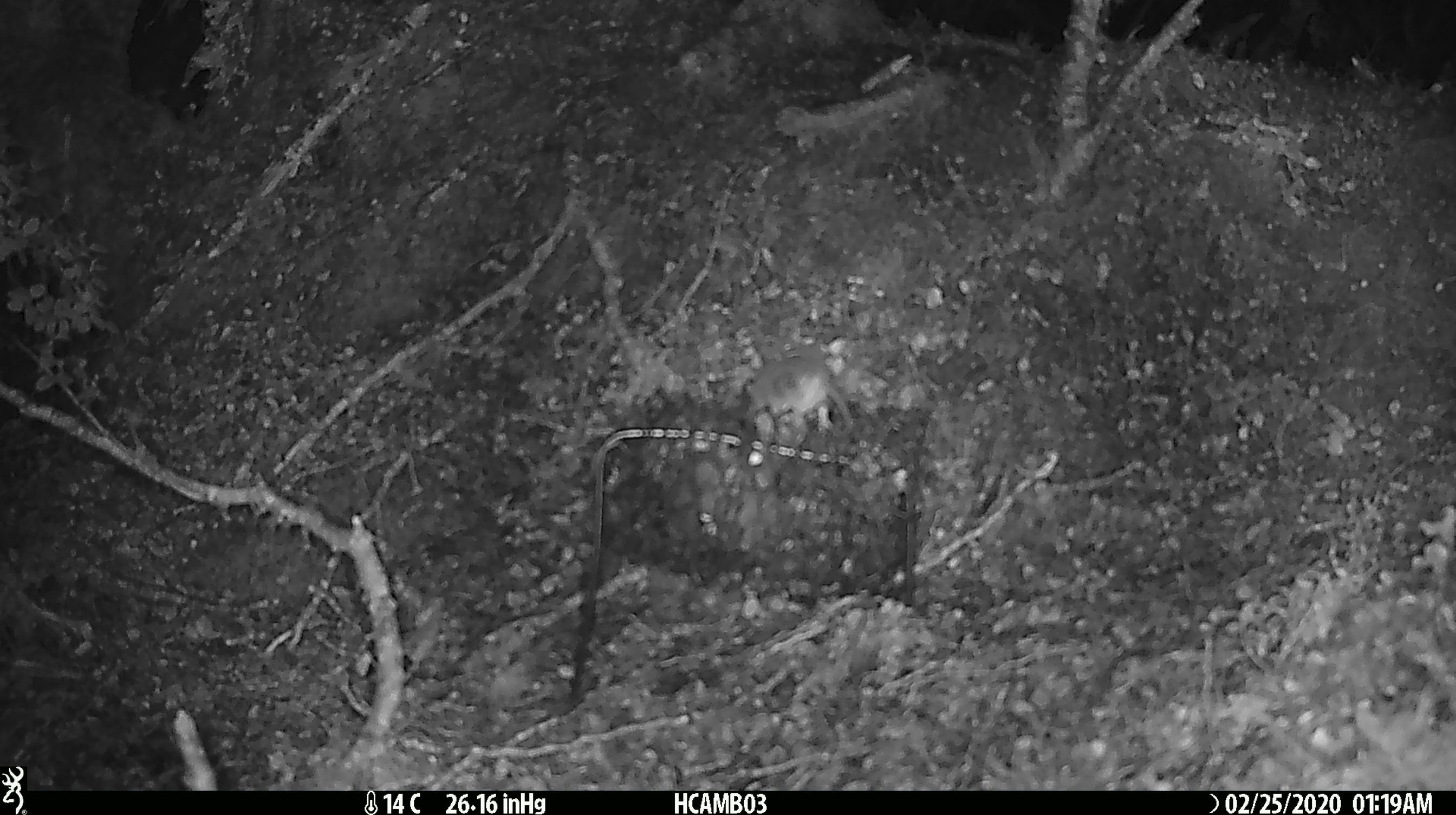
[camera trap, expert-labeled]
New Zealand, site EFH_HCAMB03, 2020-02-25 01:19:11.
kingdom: Animalia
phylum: Chordata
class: Mammalia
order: Rodentia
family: Muridae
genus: Mus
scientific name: Mus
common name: mouse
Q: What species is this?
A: Mouse (Mus).